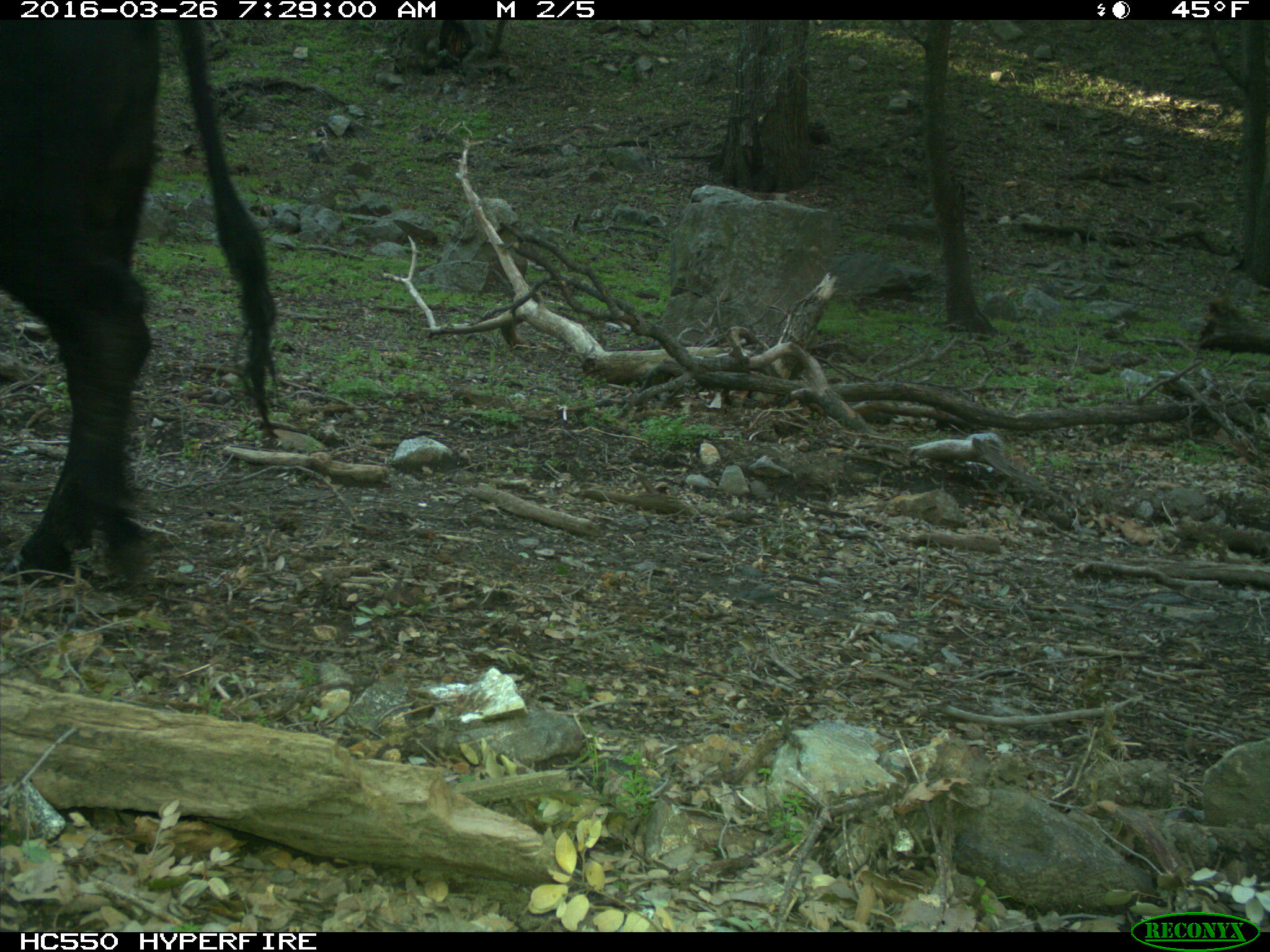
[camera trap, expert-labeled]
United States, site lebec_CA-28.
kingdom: Animalia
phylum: Chordata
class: Mammalia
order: Artiodactyla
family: Bovidae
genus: Bos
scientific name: Bos taurus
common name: domestic cow